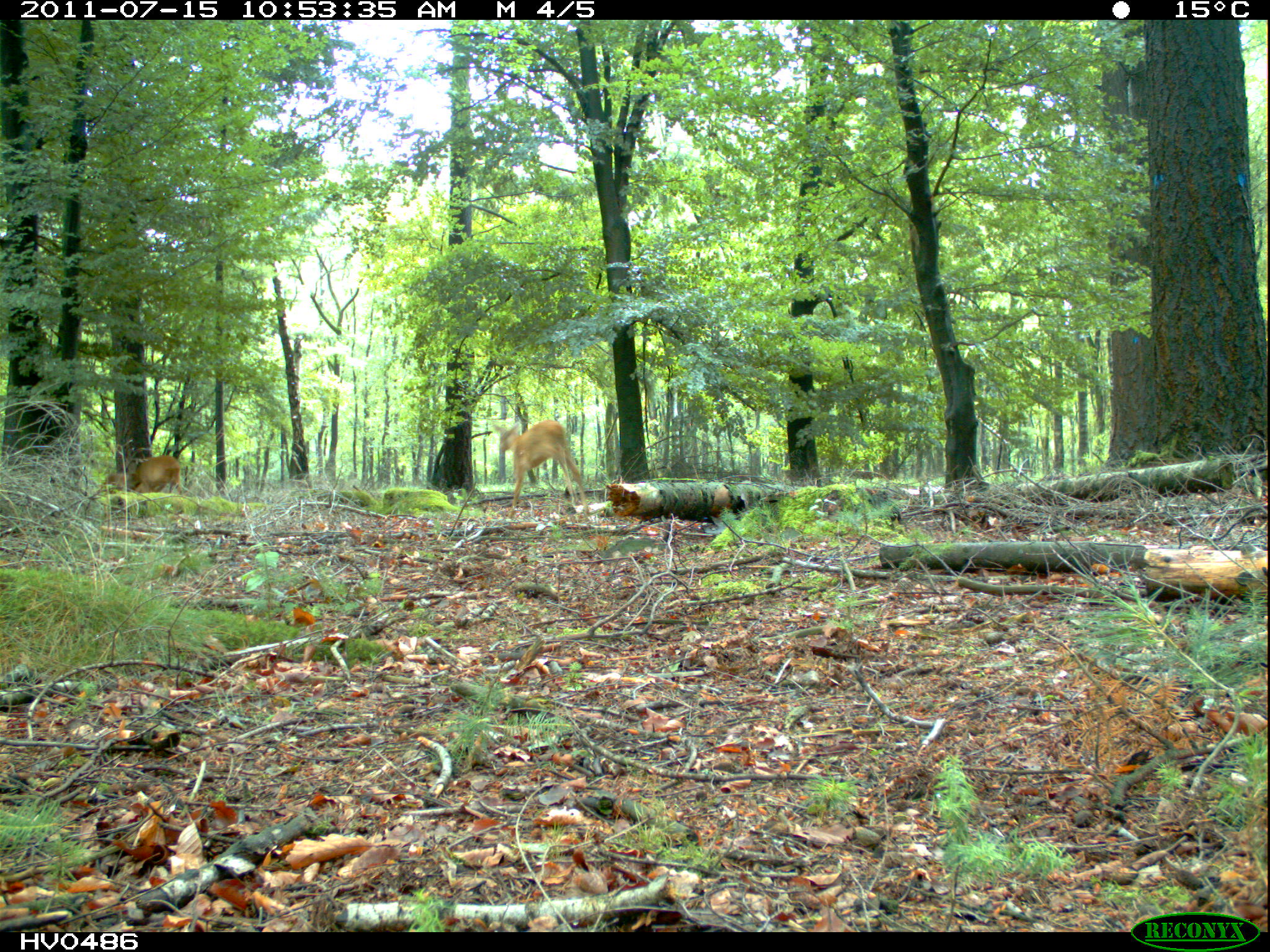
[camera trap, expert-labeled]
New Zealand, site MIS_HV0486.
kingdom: Animalia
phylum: Chordata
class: Mammalia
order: Artiodactyla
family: Cervidae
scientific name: Cervidae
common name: deer